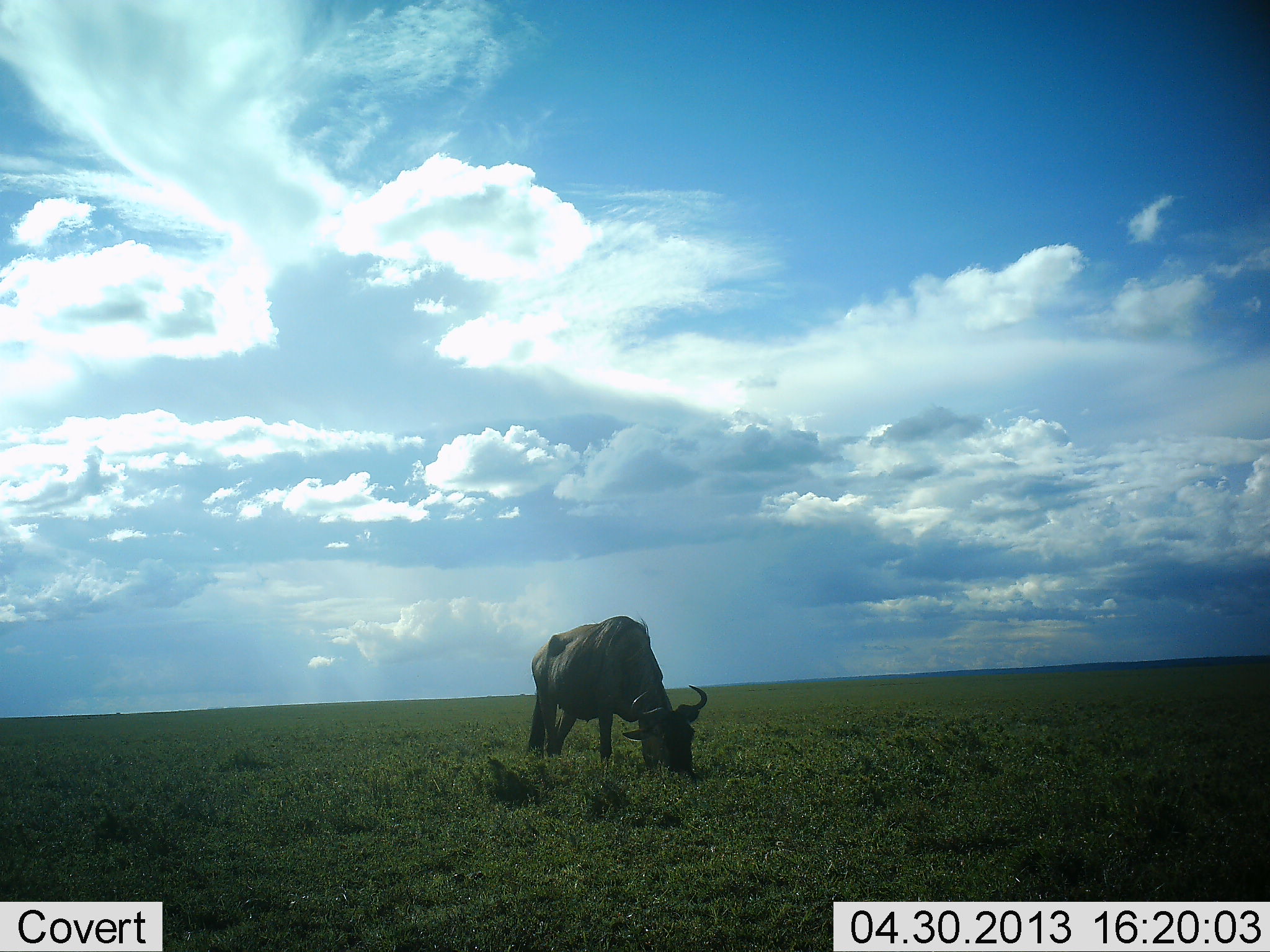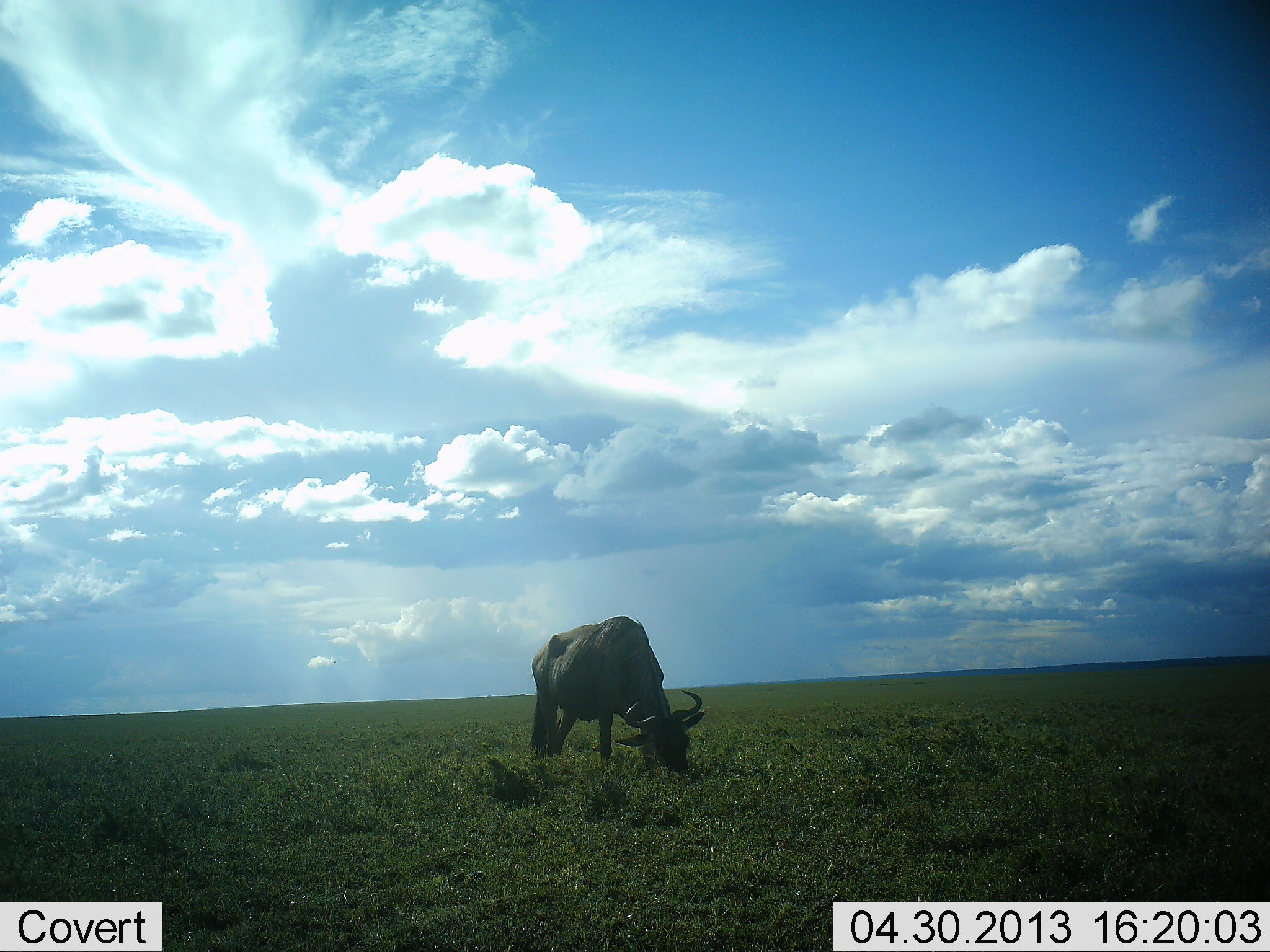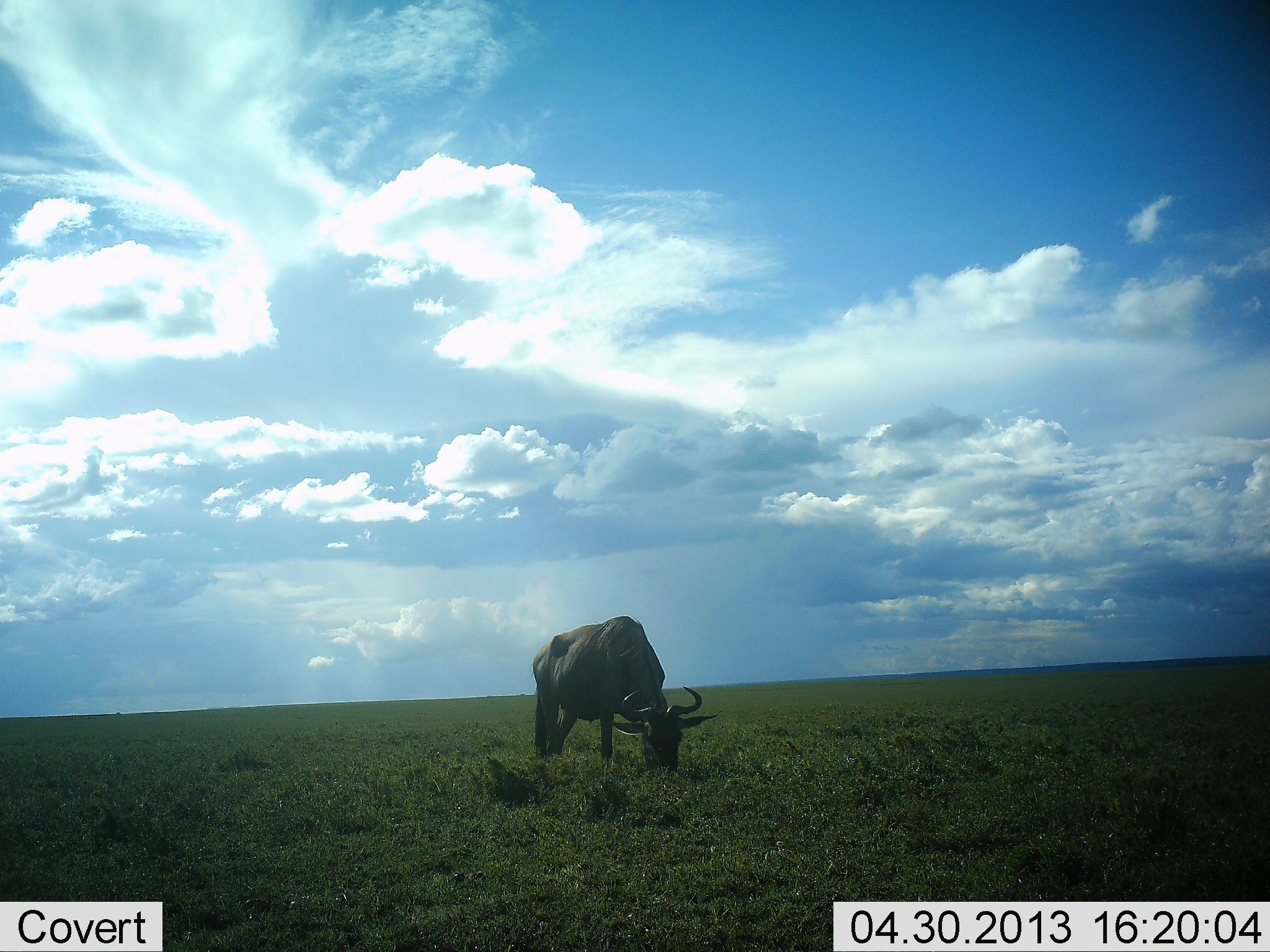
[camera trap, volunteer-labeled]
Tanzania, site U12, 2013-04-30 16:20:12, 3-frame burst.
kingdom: Animalia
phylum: Chordata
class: Mammalia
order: Artiodactyla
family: Bovidae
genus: Connochaetes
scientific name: Connochaetes taurinus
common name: blue wildebeest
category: wildebeest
Wildebeest (blue wildebeest) (Connochaetes taurinus), count 1. Behavior (volunteer vote fractions): standing 20%, resting 0%, moving 0%, interacting 0%. Young present (vote fraction): 0%. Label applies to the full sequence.